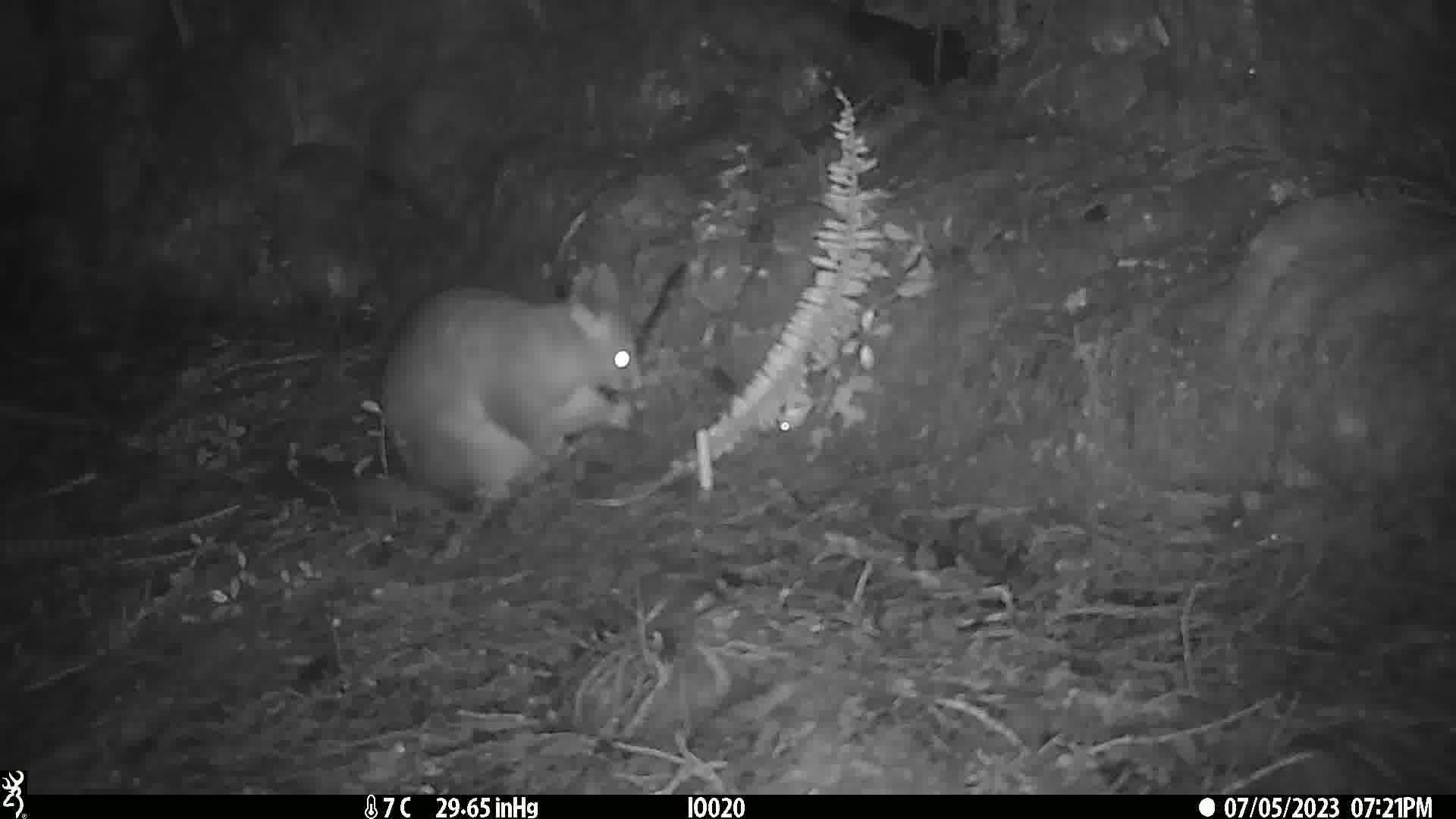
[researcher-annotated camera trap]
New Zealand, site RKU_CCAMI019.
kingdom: Animalia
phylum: Chordata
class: Mammalia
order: Diprotodontia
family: Phalangeridae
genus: Trichosurus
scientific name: Trichosurus vulpecula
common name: common brushtail possum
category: possum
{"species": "possum (common brushtail possum) (Trichosurus vulpecula)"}